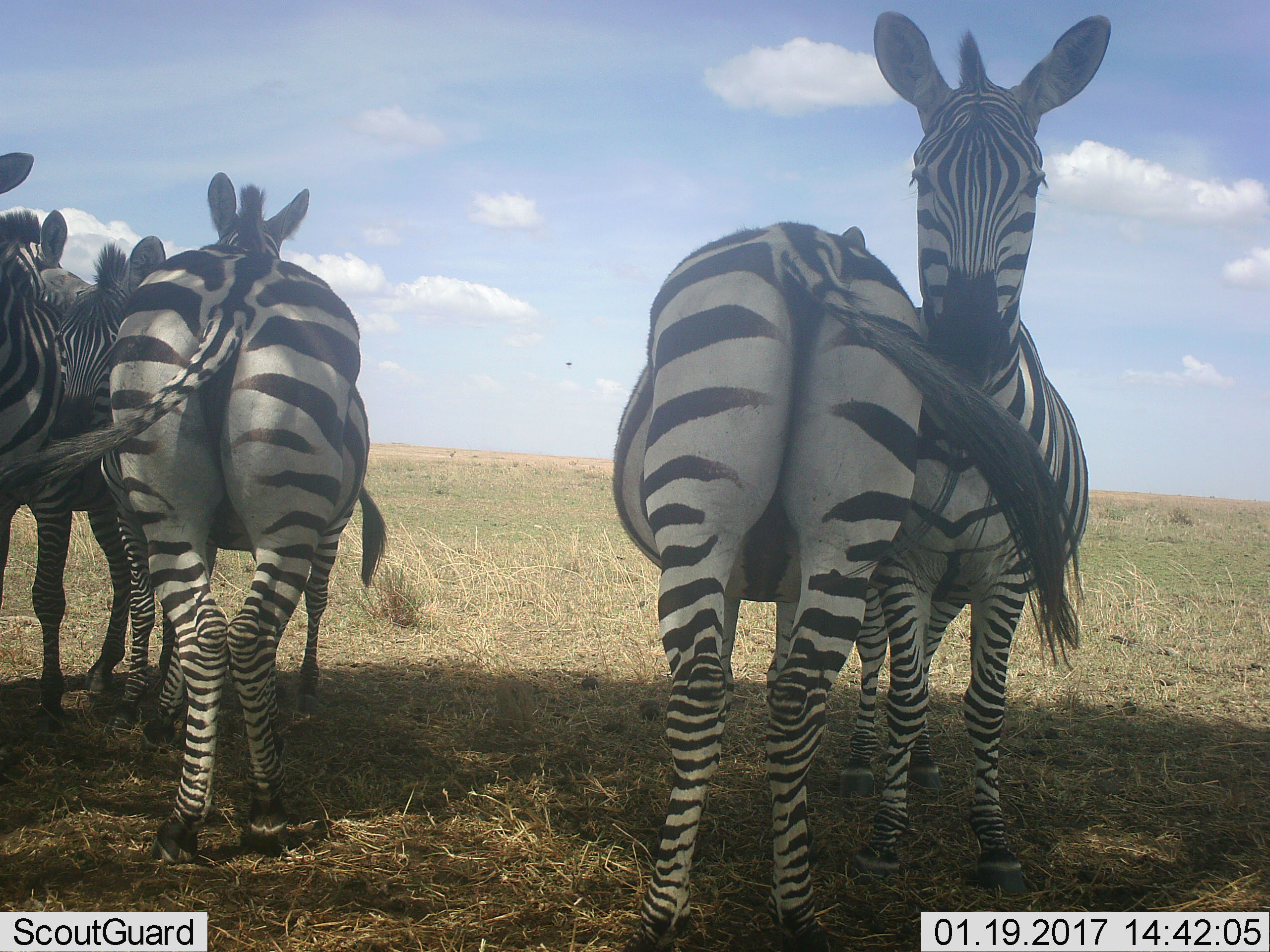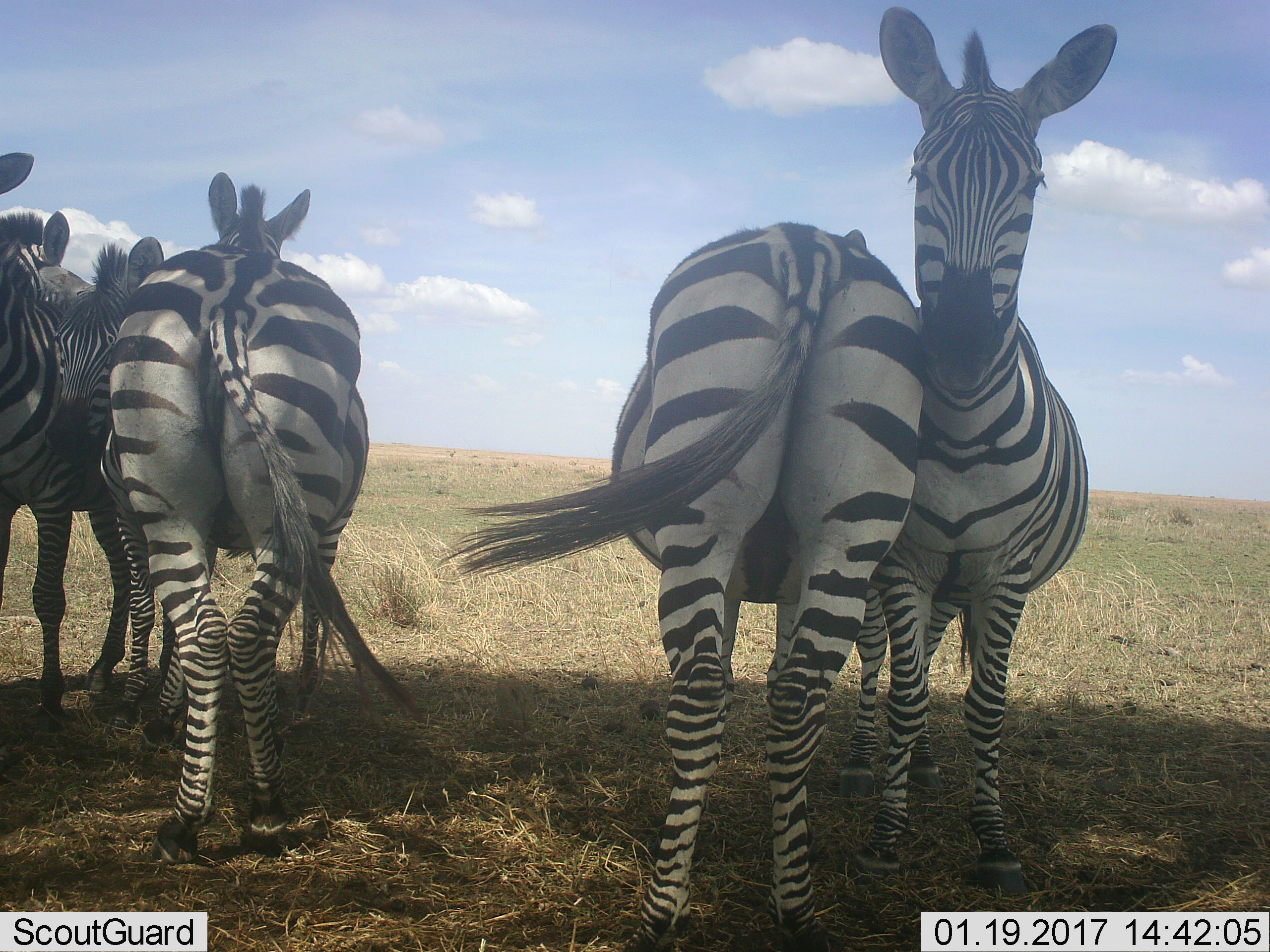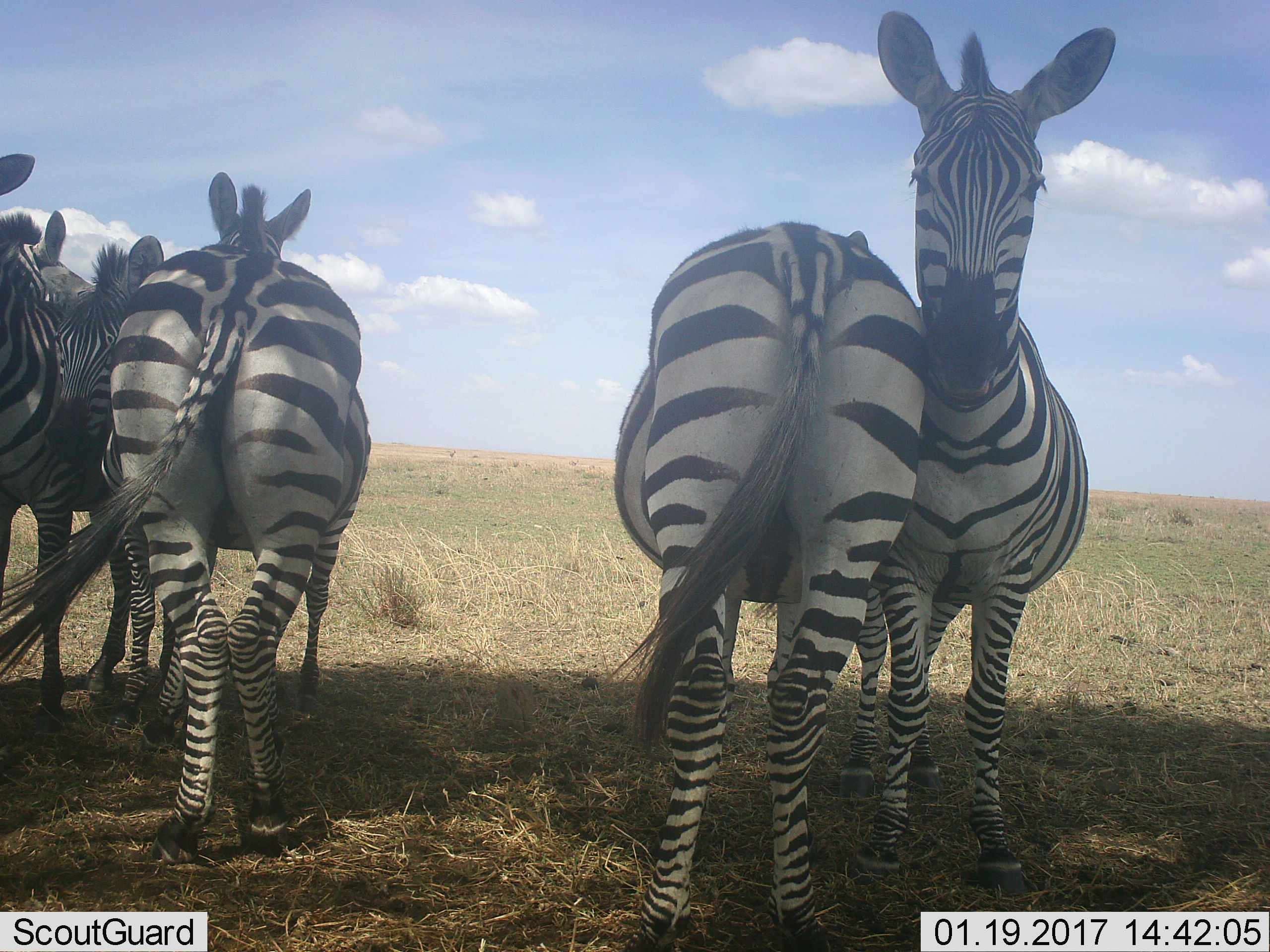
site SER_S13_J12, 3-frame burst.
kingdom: Animalia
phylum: Chordata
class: Mammalia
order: Perissodactyla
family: Equidae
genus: Equus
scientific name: Equus quagga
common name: plains zebra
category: zebraplains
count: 5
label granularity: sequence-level